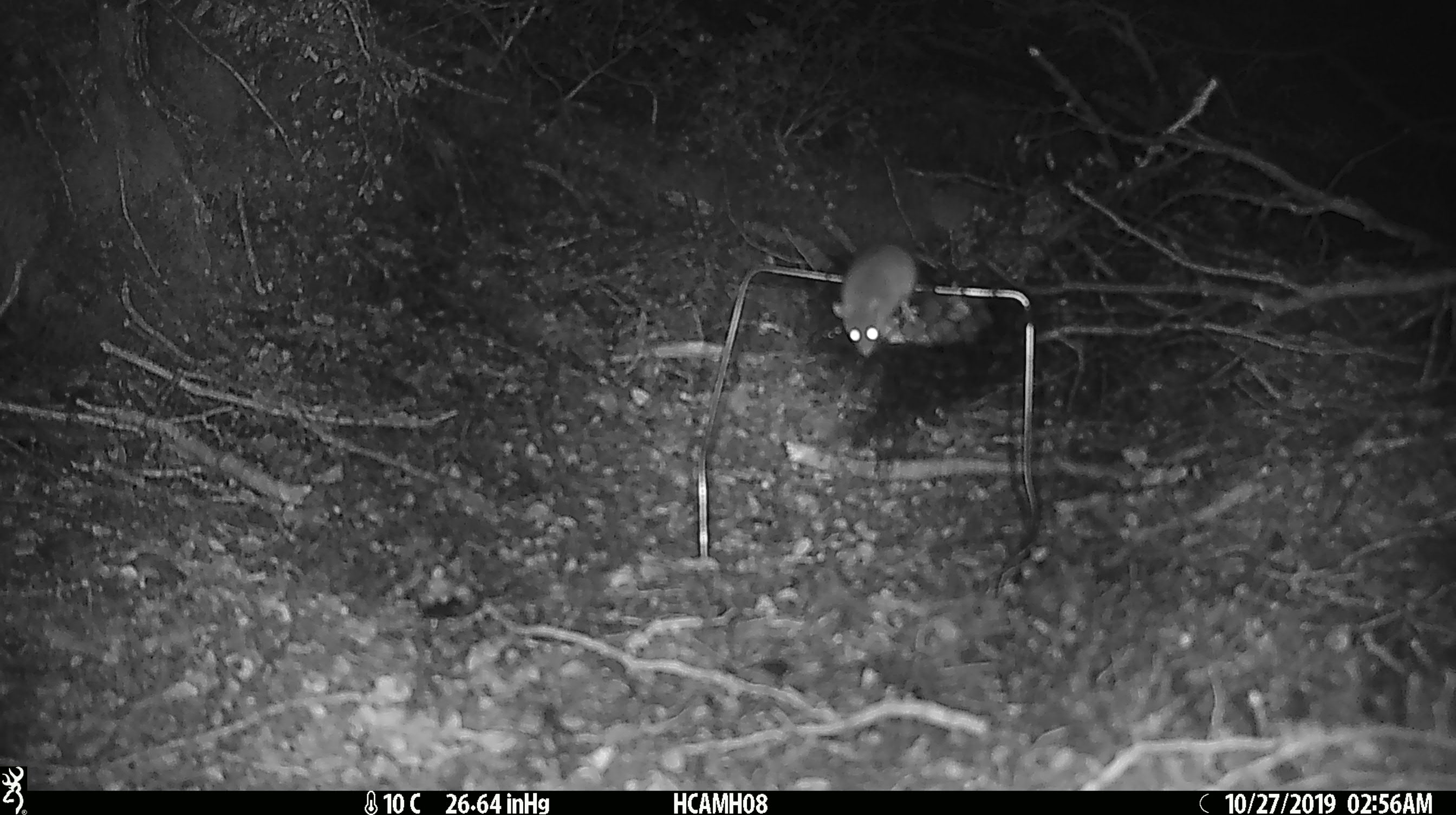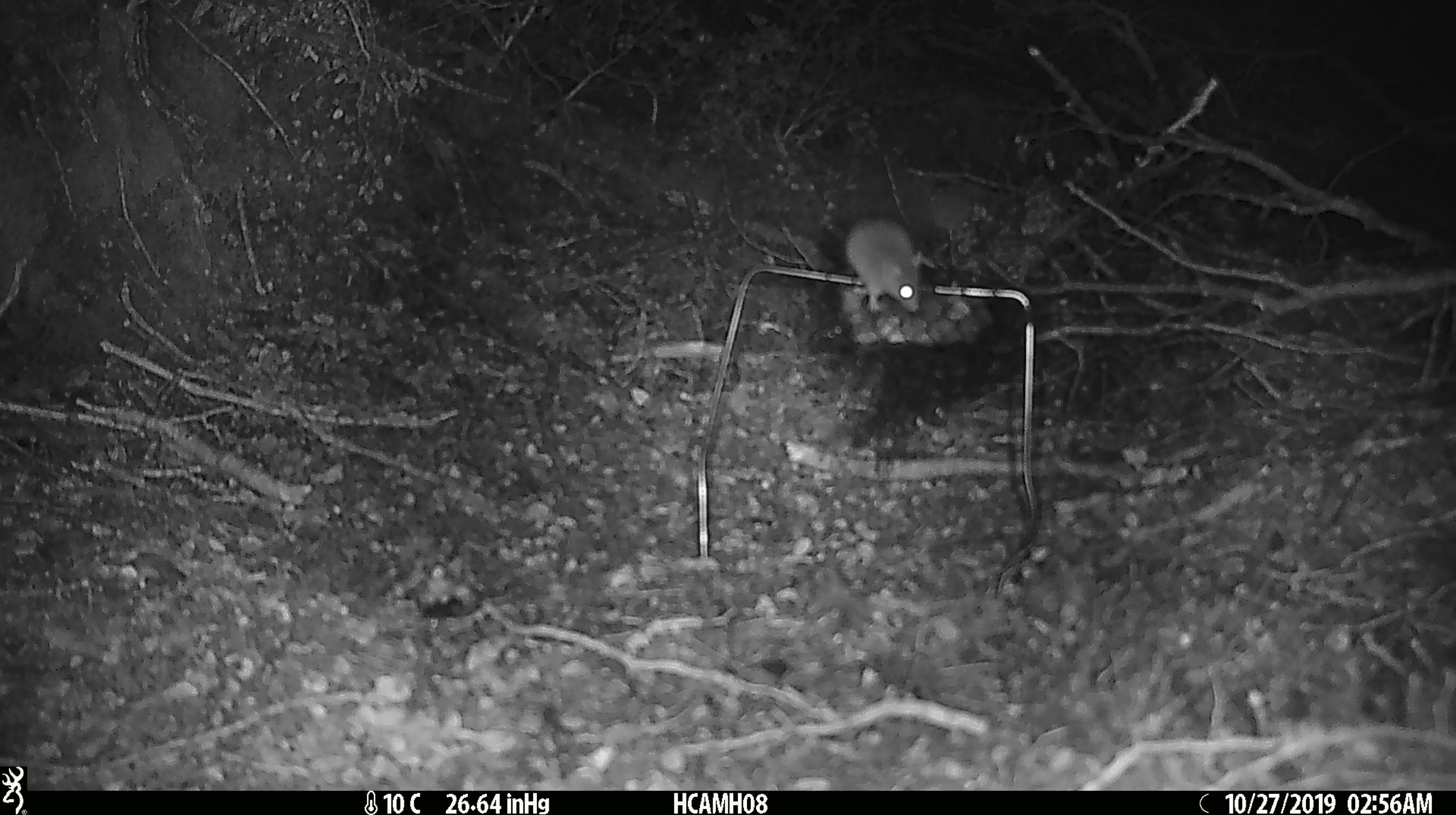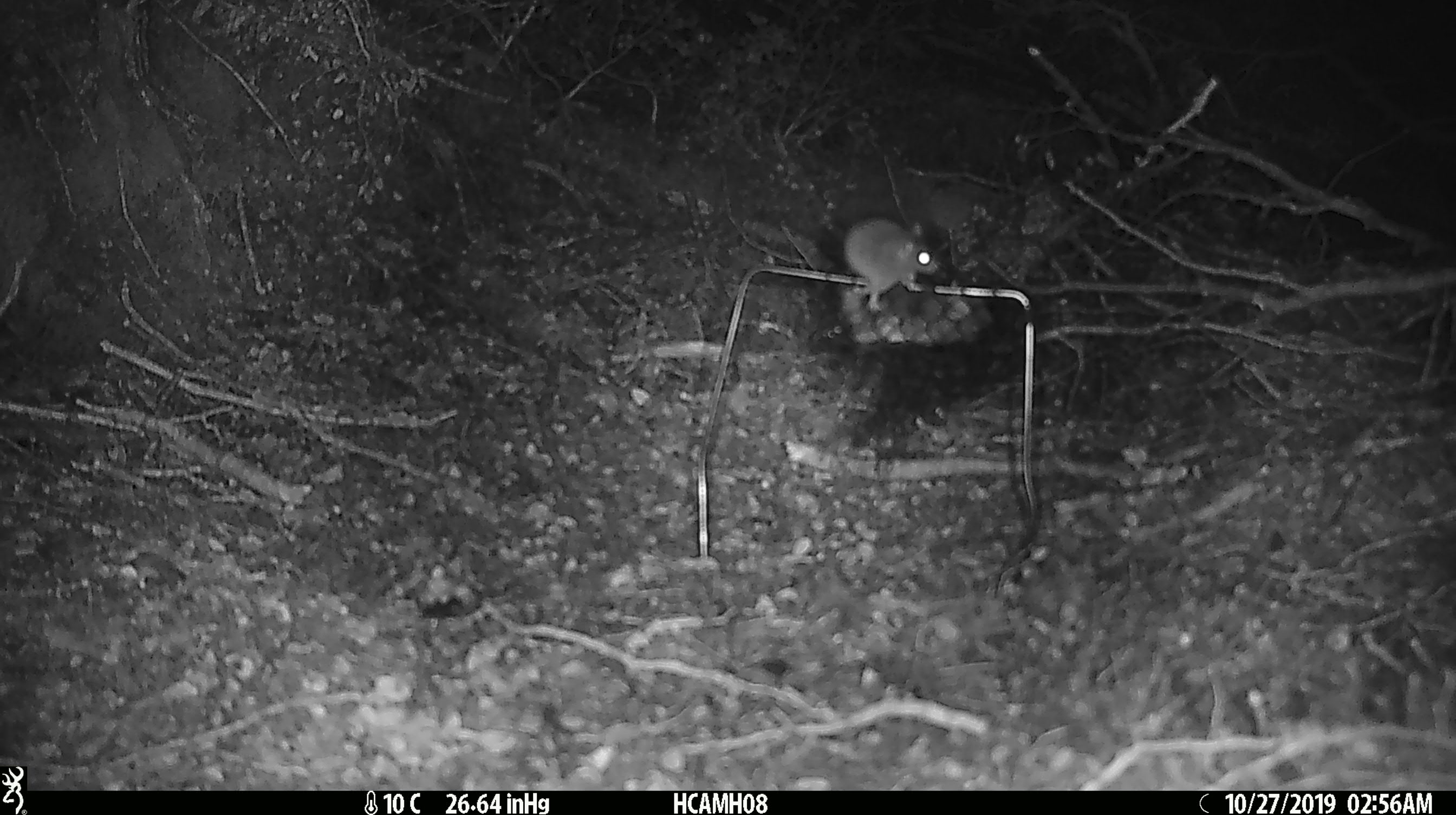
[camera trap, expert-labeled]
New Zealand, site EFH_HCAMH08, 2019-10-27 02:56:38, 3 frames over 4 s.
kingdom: Animalia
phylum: Chordata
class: Mammalia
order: Rodentia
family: Muridae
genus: Mus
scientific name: Mus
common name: mouse